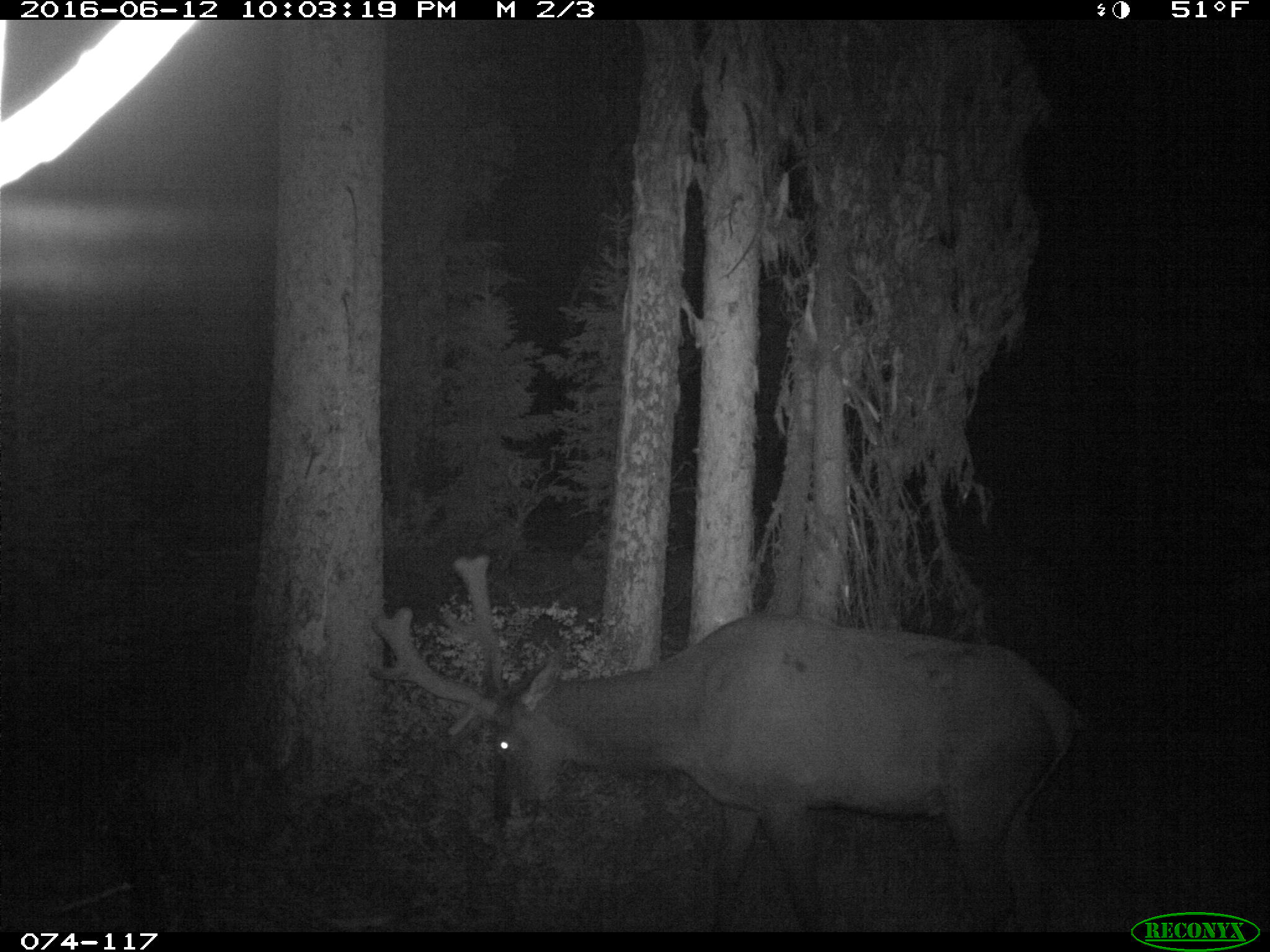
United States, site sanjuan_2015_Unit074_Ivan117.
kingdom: Animalia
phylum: Chordata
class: Mammalia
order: Artiodactyla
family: Cervidae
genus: Cervus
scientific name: Cervus elaphus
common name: red deer